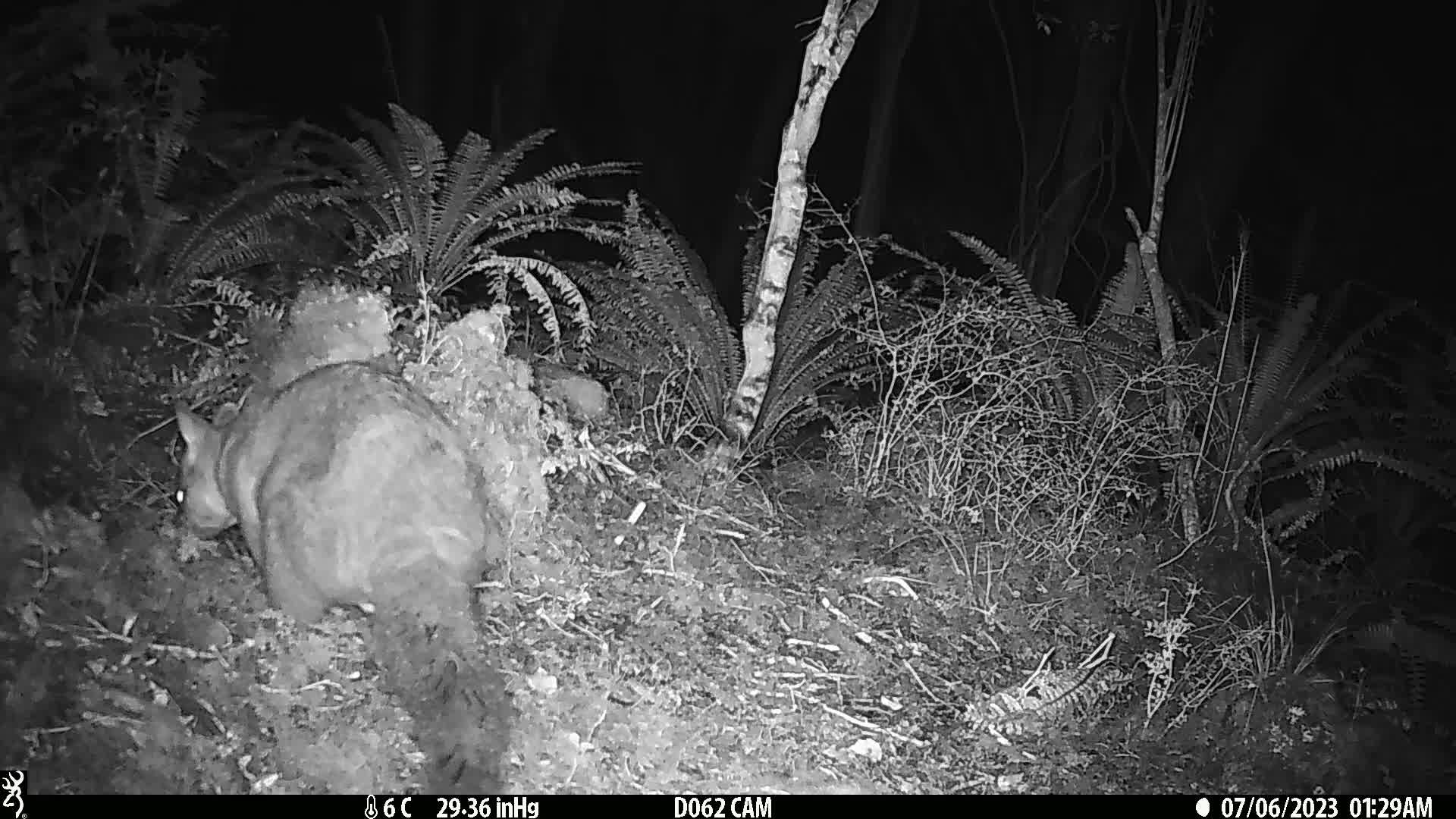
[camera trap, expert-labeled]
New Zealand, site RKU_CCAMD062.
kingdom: Animalia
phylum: Chordata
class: Mammalia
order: Diprotodontia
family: Phalangeridae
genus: Trichosurus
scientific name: Trichosurus vulpecula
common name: common brushtail possum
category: possum